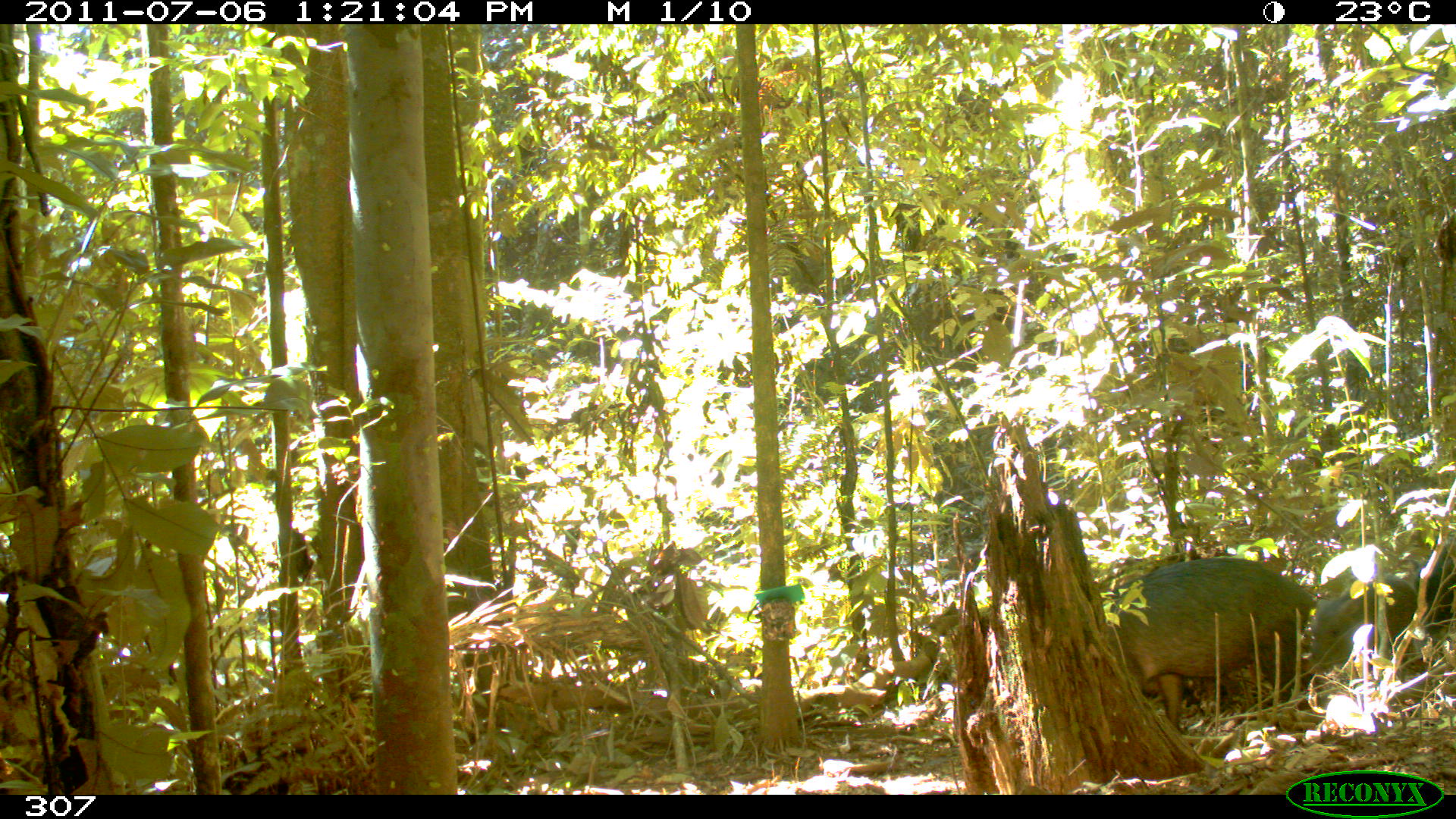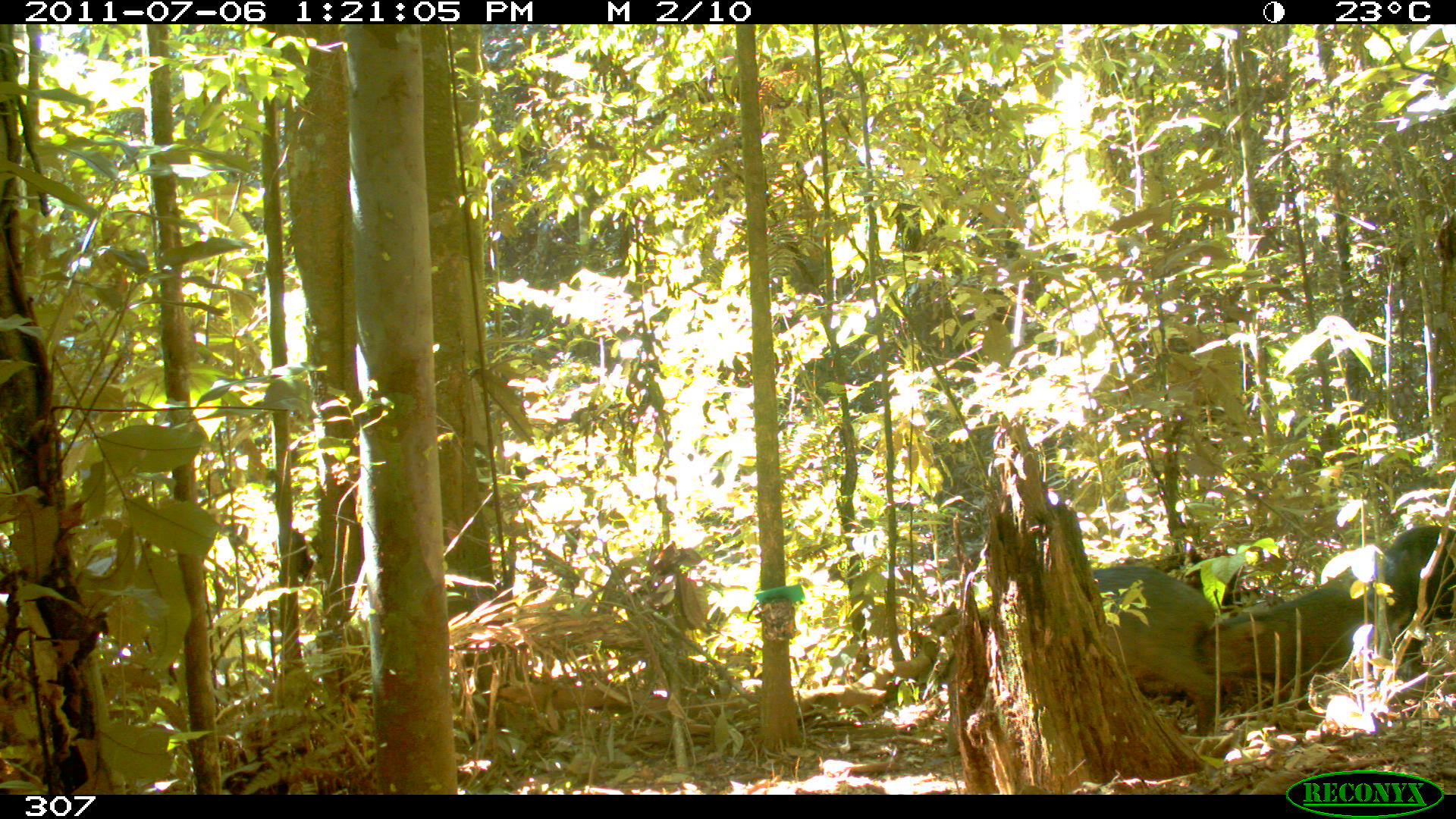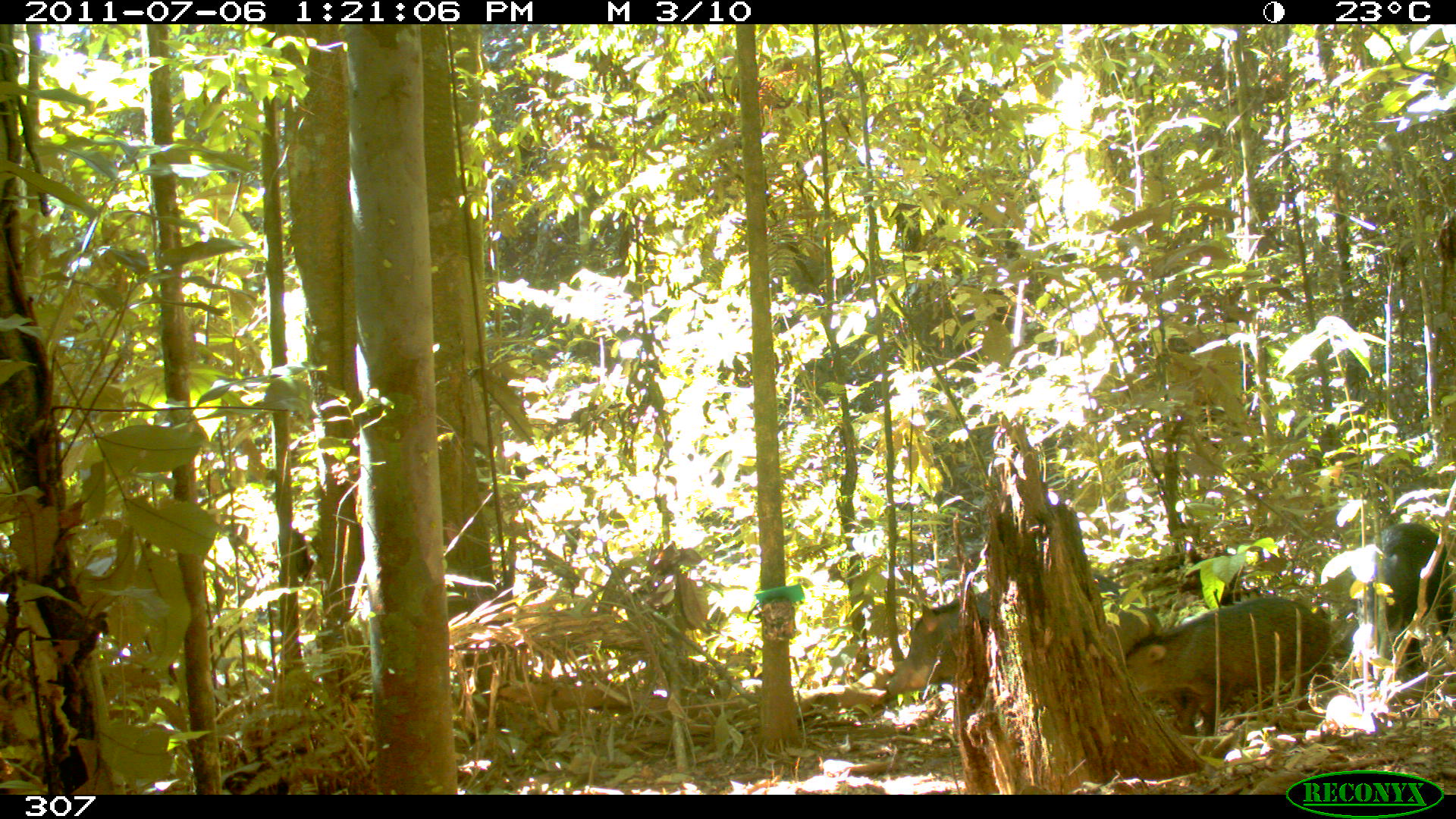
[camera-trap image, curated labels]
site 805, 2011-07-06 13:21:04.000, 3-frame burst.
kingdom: Animalia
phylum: Chordata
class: Mammalia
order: Artiodactyla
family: Tayassuidae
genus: Tayassu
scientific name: Tayassu pecari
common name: white-lipped peccary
Tayassu pecari (white-lipped peccary).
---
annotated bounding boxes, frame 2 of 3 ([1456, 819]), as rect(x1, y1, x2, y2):
tayassu pecari: rect(1088, 564, 1217, 737); rect(1194, 584, 1378, 705); rect(1382, 523, 1456, 678)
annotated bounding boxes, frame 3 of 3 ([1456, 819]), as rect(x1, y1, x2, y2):
tayassu pecari: rect(884, 573, 1158, 697); rect(1124, 596, 1334, 735); rect(1357, 521, 1453, 671)